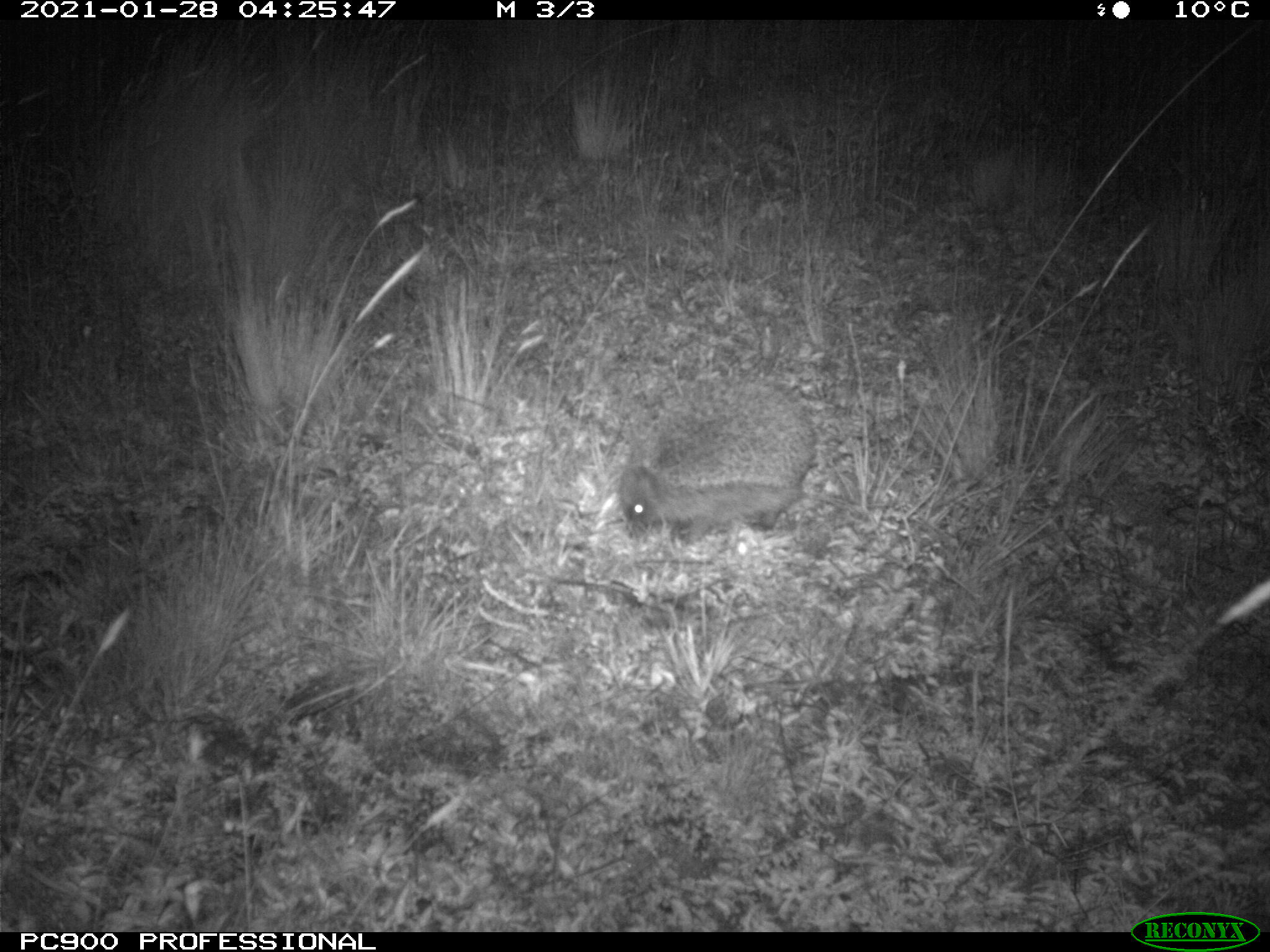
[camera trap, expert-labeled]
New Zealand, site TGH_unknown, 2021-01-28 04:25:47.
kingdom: Animalia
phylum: Chordata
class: Mammalia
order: Eulipotyphla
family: Erinaceidae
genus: Erinaceus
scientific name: Erinaceus europaeus europaeus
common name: european hedgehog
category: hedgehog